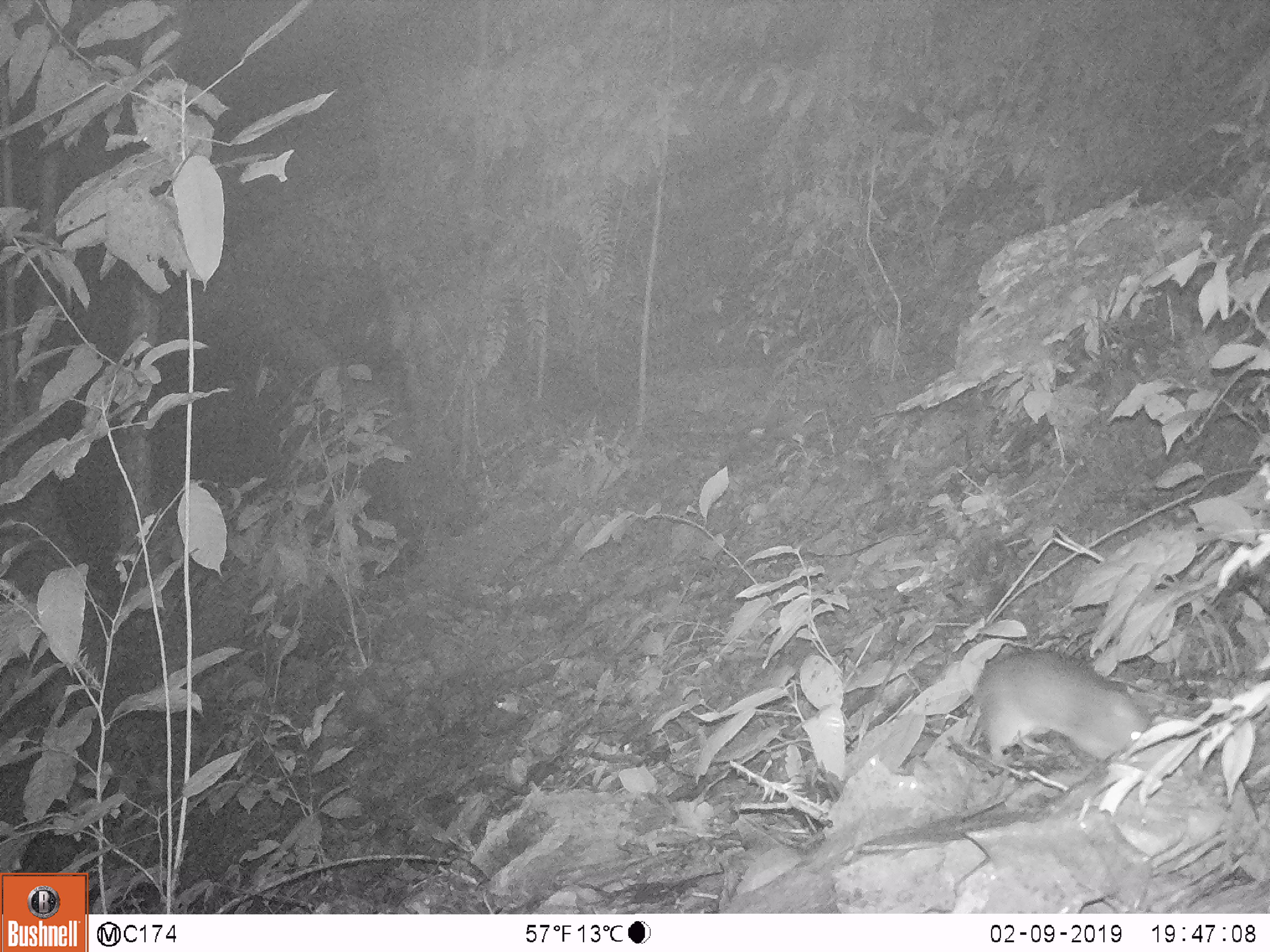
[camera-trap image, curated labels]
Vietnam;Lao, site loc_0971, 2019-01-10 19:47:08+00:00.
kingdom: Animalia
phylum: Chordata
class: Mammalia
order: Rodentia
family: Muridae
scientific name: Muridae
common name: old-world mice and rats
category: unidentified murid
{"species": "unidentified murid (old-world mice and rats) (Muridae)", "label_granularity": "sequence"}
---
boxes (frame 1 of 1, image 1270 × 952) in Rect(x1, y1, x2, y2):
unidentified murid: Rect(973, 650, 1149, 764)